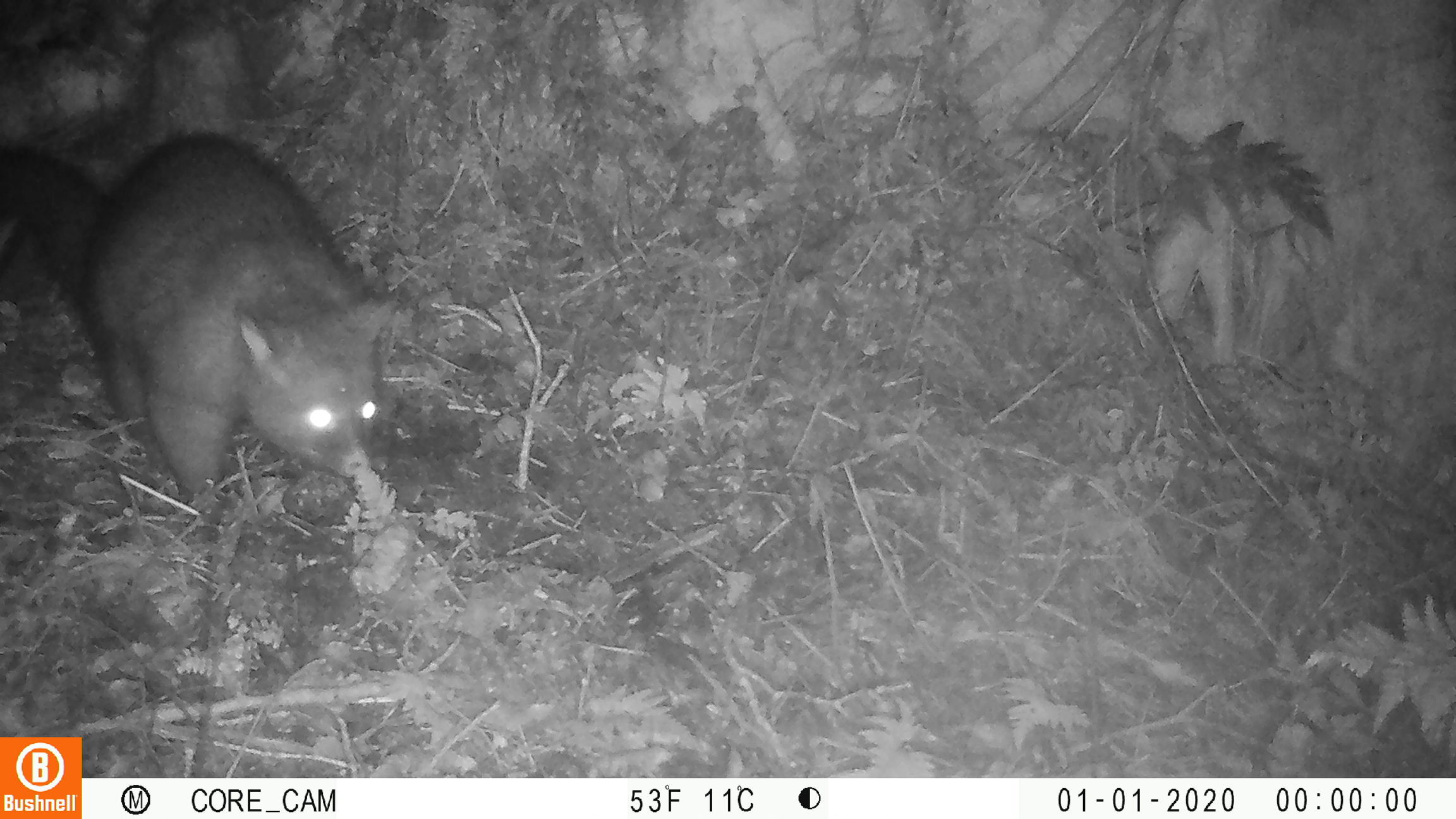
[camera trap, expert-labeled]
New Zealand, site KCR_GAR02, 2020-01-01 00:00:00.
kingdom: Animalia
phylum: Chordata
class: Mammalia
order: Diprotodontia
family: Phalangeridae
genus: Trichosurus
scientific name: Trichosurus vulpecula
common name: common brushtail possum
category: possum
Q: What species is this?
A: Possum (common brushtail possum) (Trichosurus vulpecula).